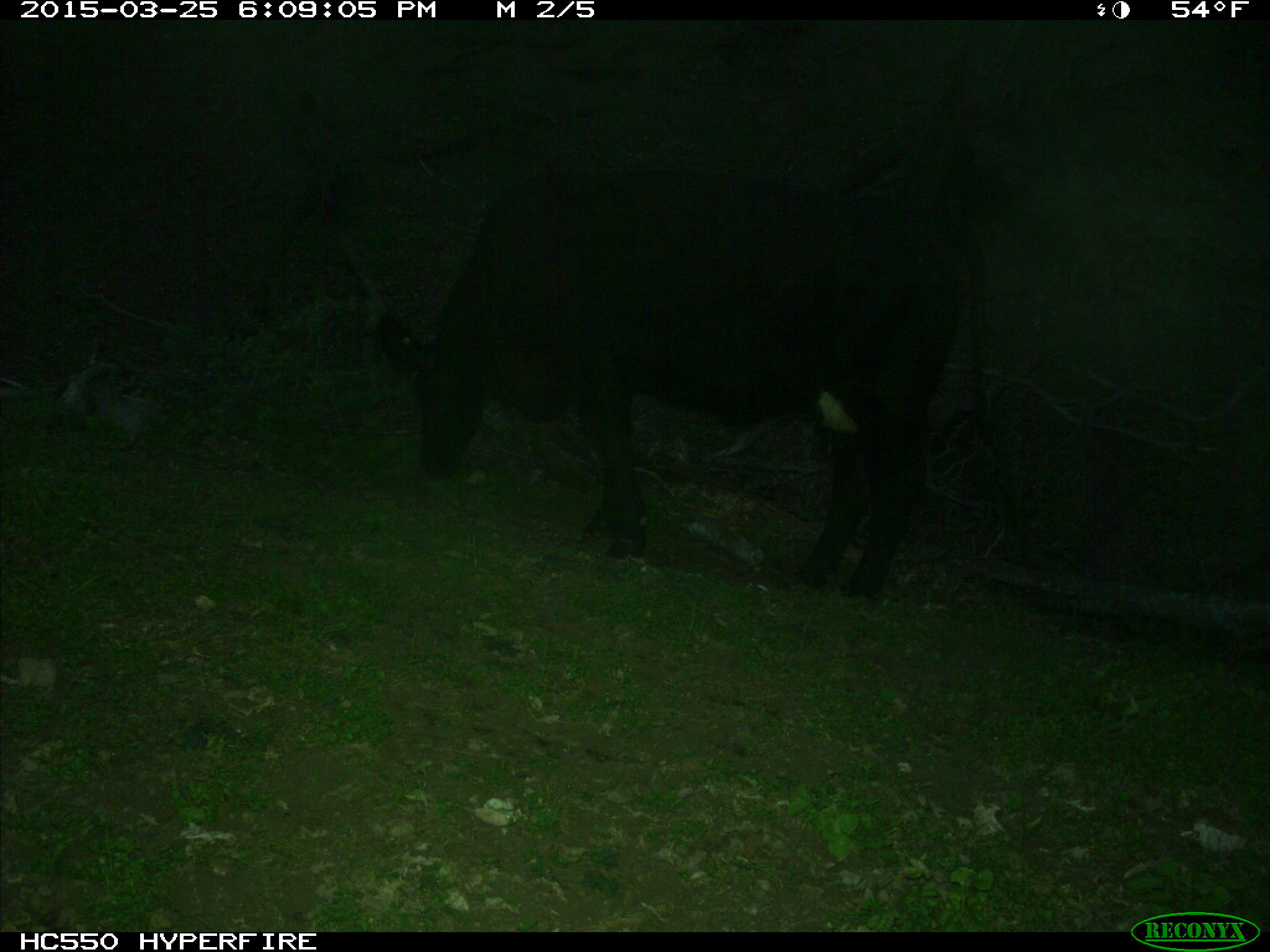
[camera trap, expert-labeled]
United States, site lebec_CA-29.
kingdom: Animalia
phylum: Chordata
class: Mammalia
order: Artiodactyla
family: Bovidae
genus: Bos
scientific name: Bos taurus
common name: domestic cow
Bos taurus (domestic cow).